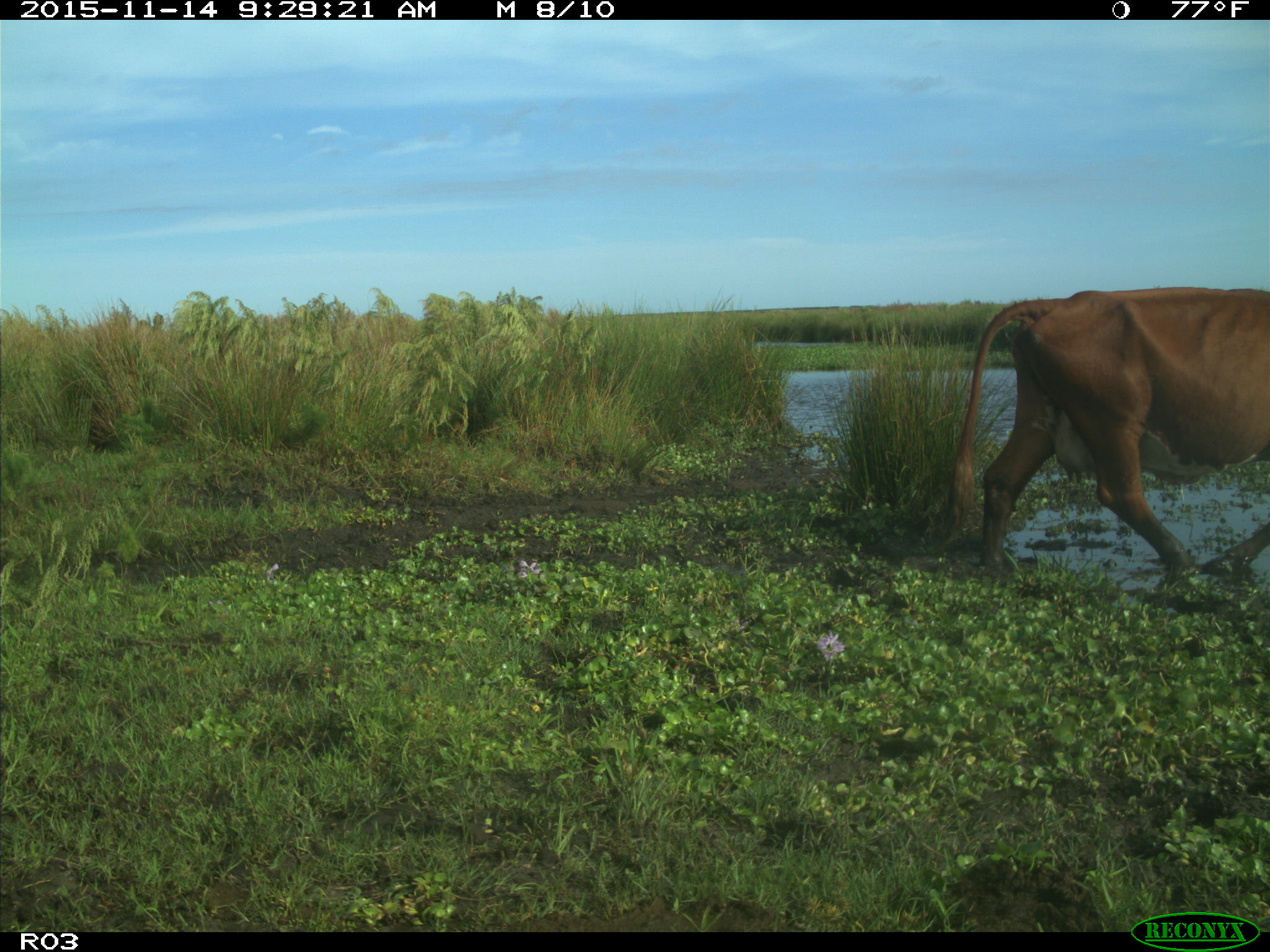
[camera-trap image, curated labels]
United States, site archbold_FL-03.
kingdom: Animalia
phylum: Chordata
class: Mammalia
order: Artiodactyla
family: Bovidae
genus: Bos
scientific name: Bos taurus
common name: domestic cow